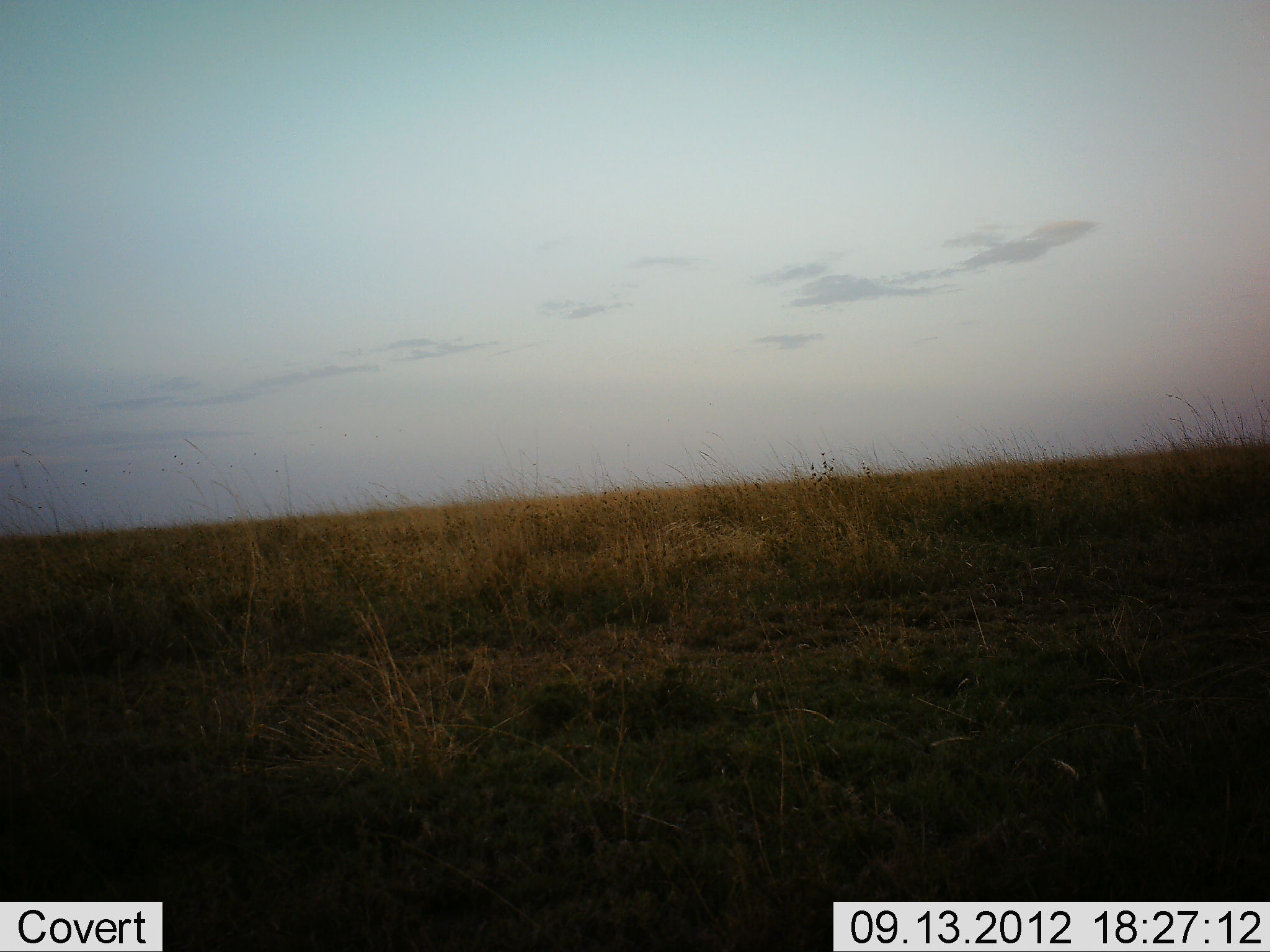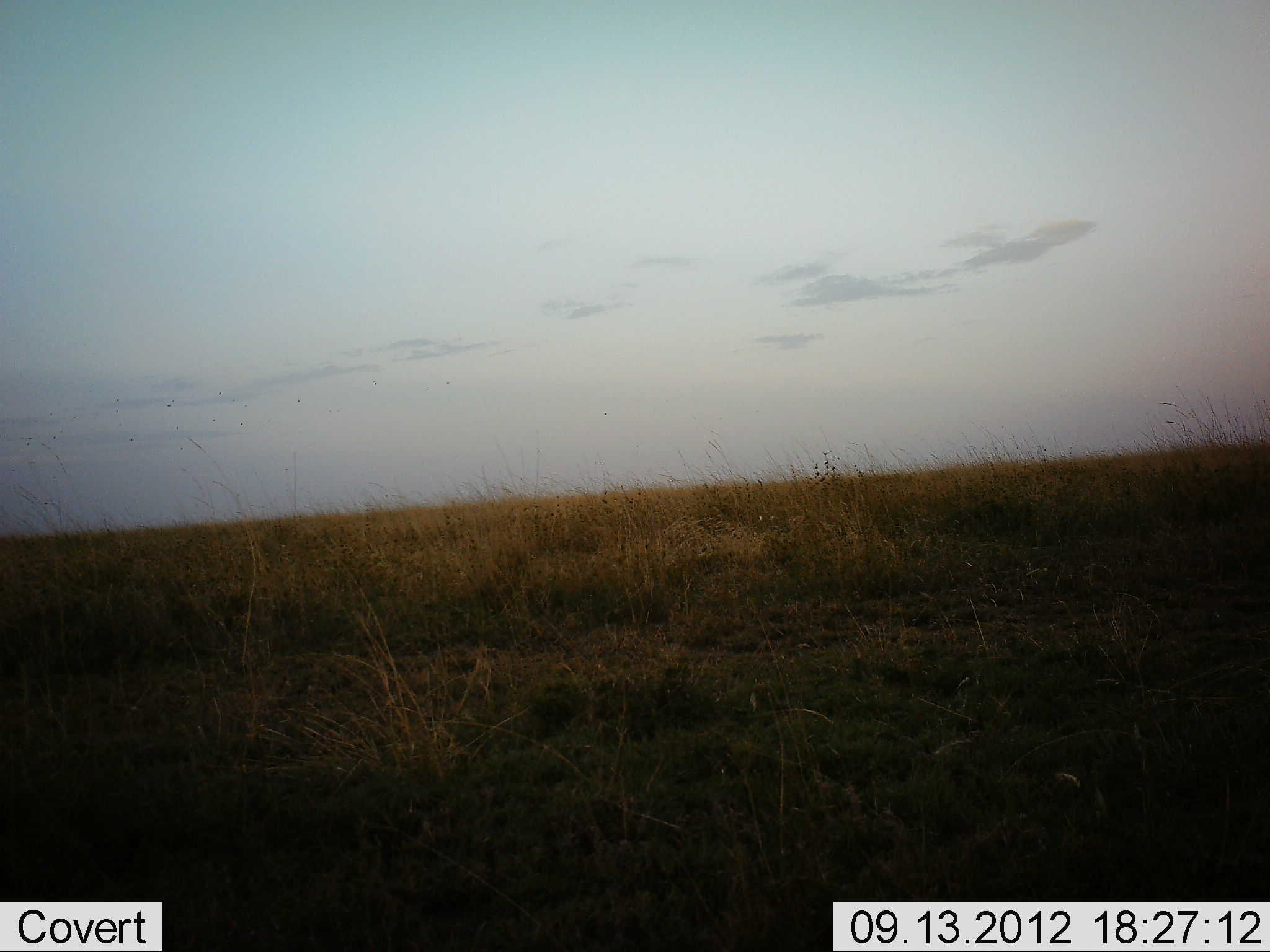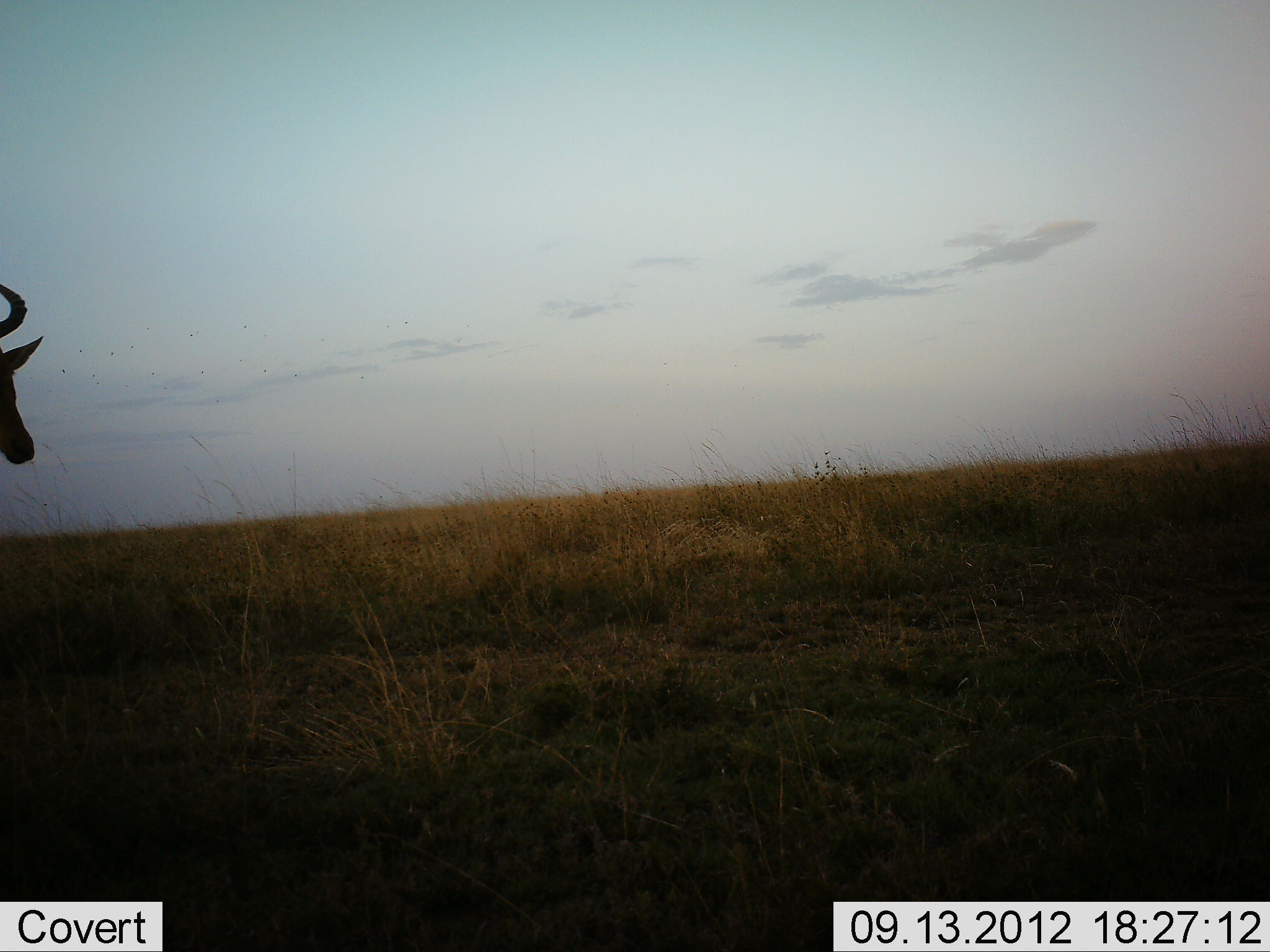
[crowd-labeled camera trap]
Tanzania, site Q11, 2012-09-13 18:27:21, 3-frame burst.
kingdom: Animalia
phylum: Chordata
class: Mammalia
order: Artiodactyla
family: Bovidae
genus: Alcelaphus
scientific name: Alcelaphus buselaphus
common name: hartebeest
Hartebeest (Alcelaphus buselaphus), count 1. Behavior (volunteer vote fractions): standing 0%, resting 0%, moving 100%, interacting 0%. Young present (vote fraction): 0%. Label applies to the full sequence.